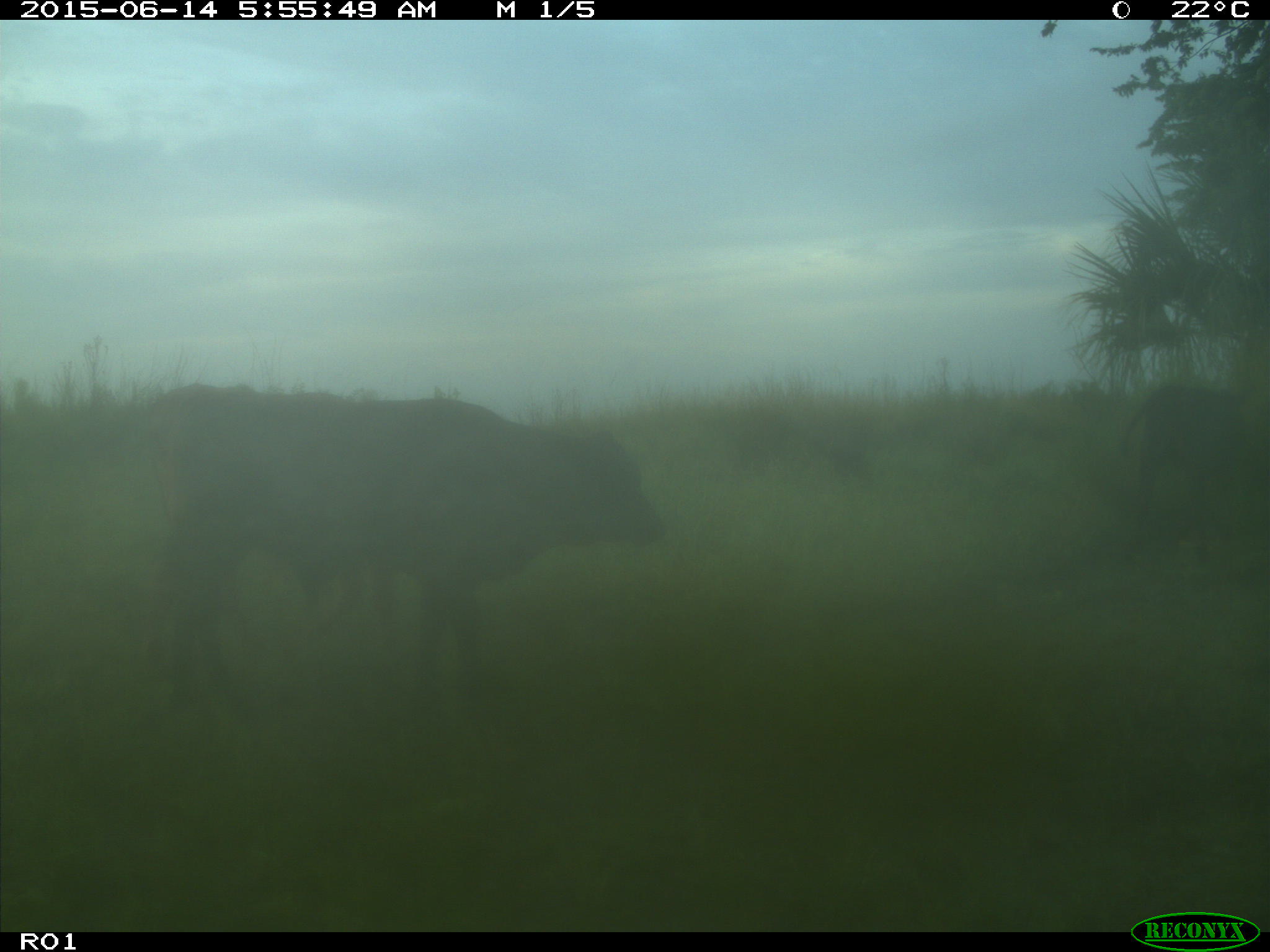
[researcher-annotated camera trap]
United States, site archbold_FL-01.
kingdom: Animalia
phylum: Chordata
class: Mammalia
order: Artiodactyla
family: Bovidae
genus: Bos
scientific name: Bos taurus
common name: domestic cow